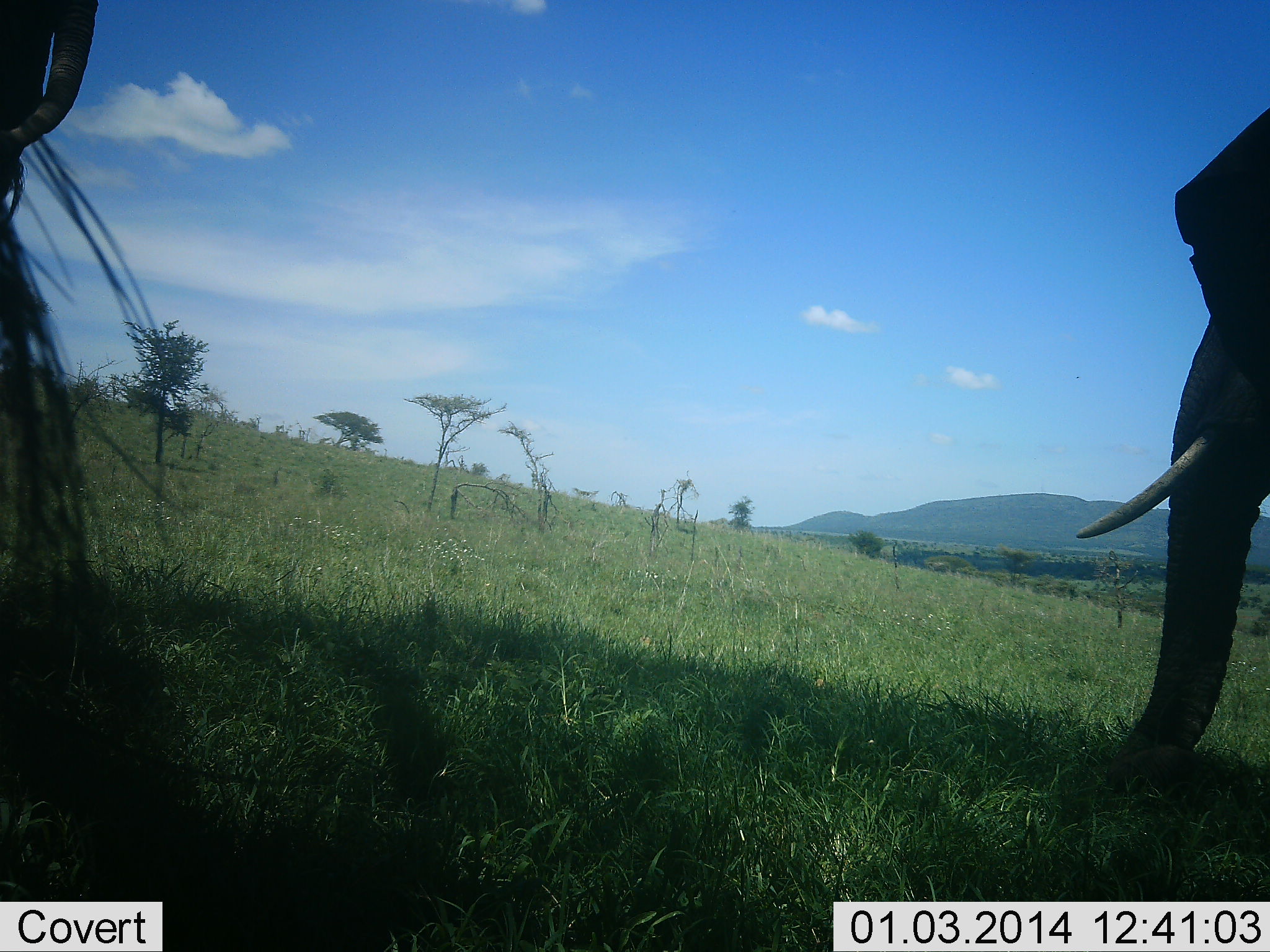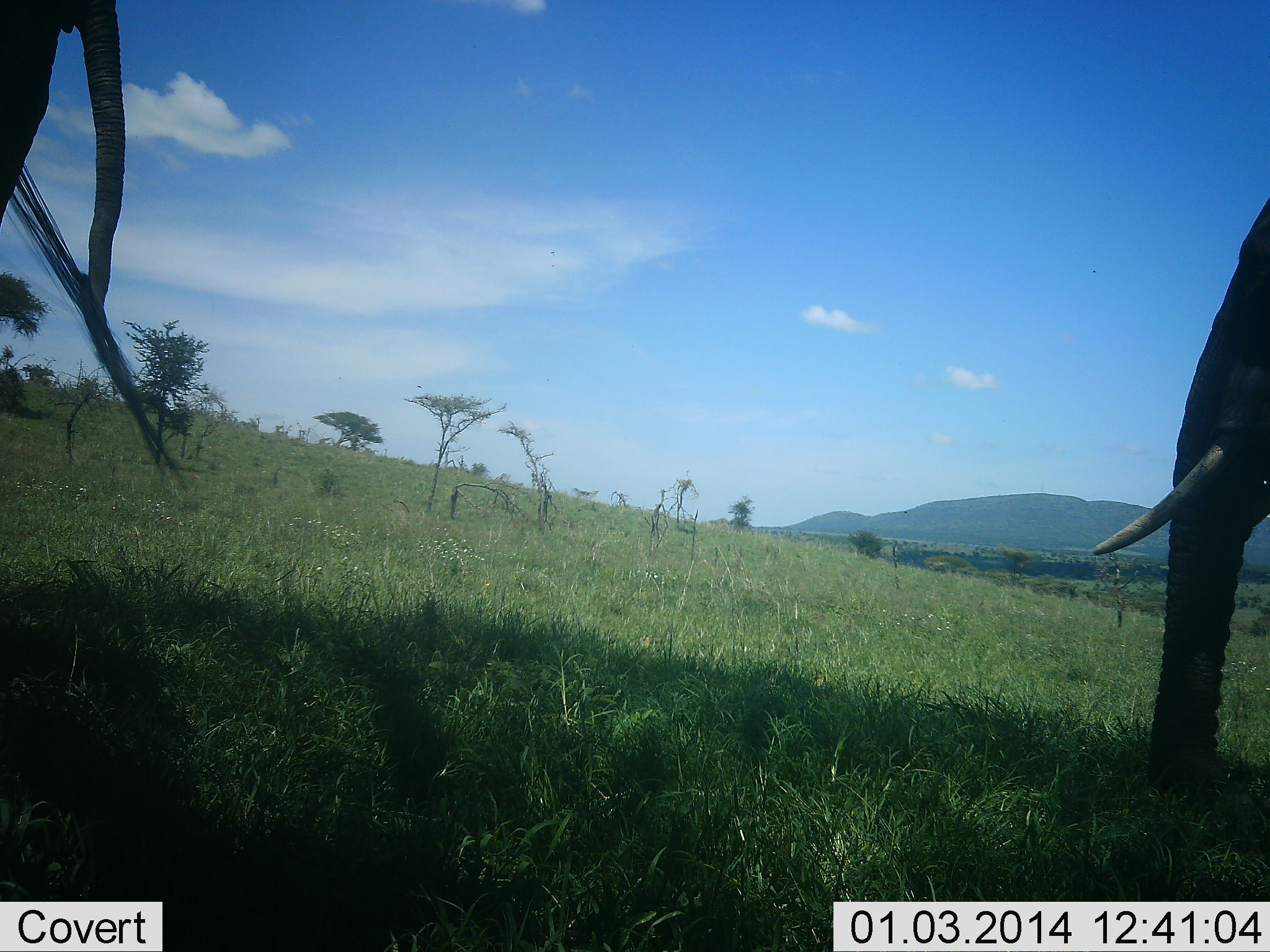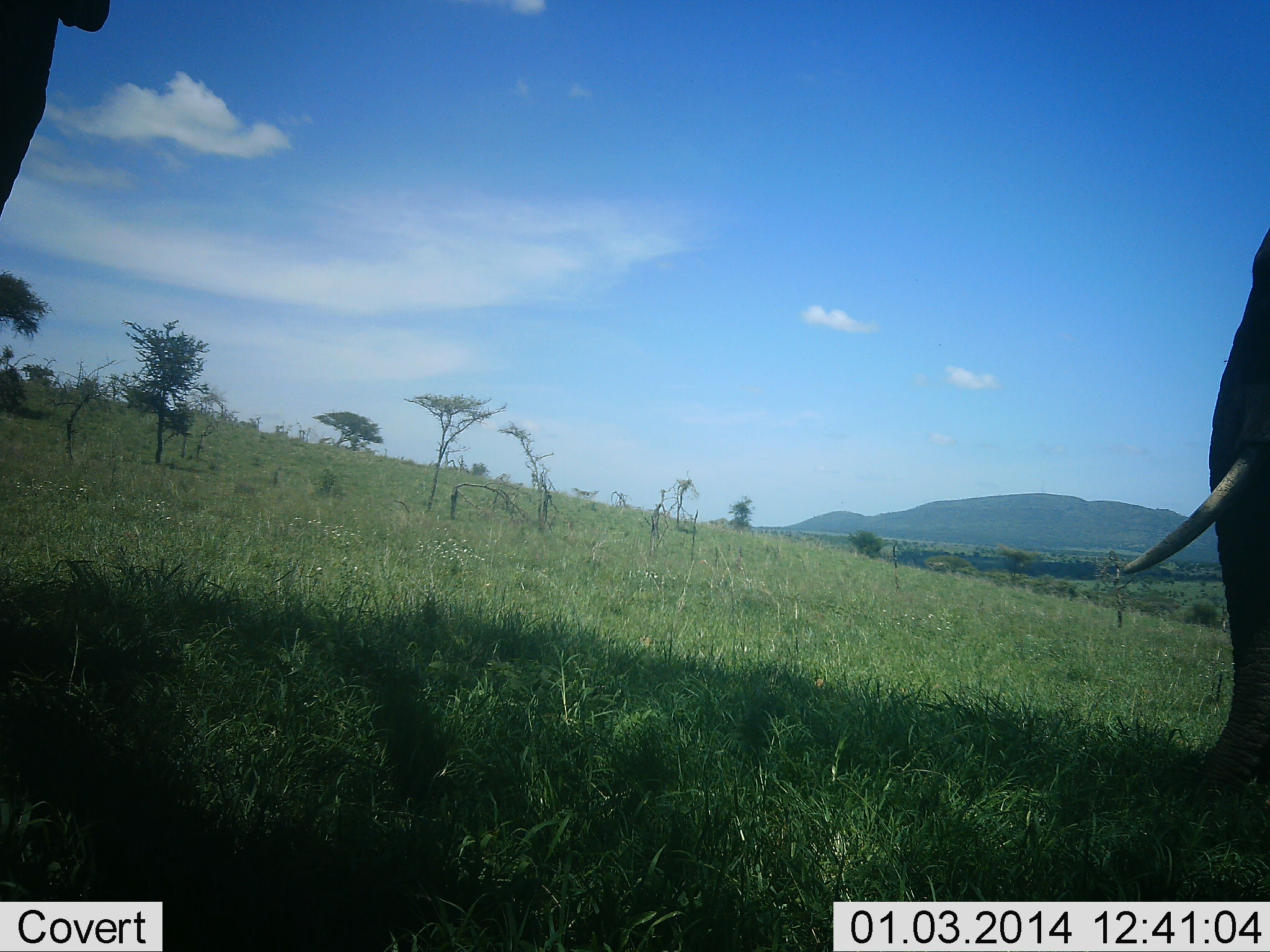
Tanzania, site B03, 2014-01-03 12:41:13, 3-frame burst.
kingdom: Animalia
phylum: Chordata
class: Mammalia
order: Proboscidea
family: Elephantidae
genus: Loxodonta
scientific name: Loxodonta africana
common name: african bush elephant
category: elephant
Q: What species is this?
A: Elephant (african bush elephant) (Loxodonta africana).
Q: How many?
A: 2.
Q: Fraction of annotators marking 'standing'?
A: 70%.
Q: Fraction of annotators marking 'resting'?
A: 0%.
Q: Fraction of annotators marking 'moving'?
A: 0%.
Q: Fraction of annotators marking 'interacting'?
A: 0%.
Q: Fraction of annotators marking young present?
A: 0%.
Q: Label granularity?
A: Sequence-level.